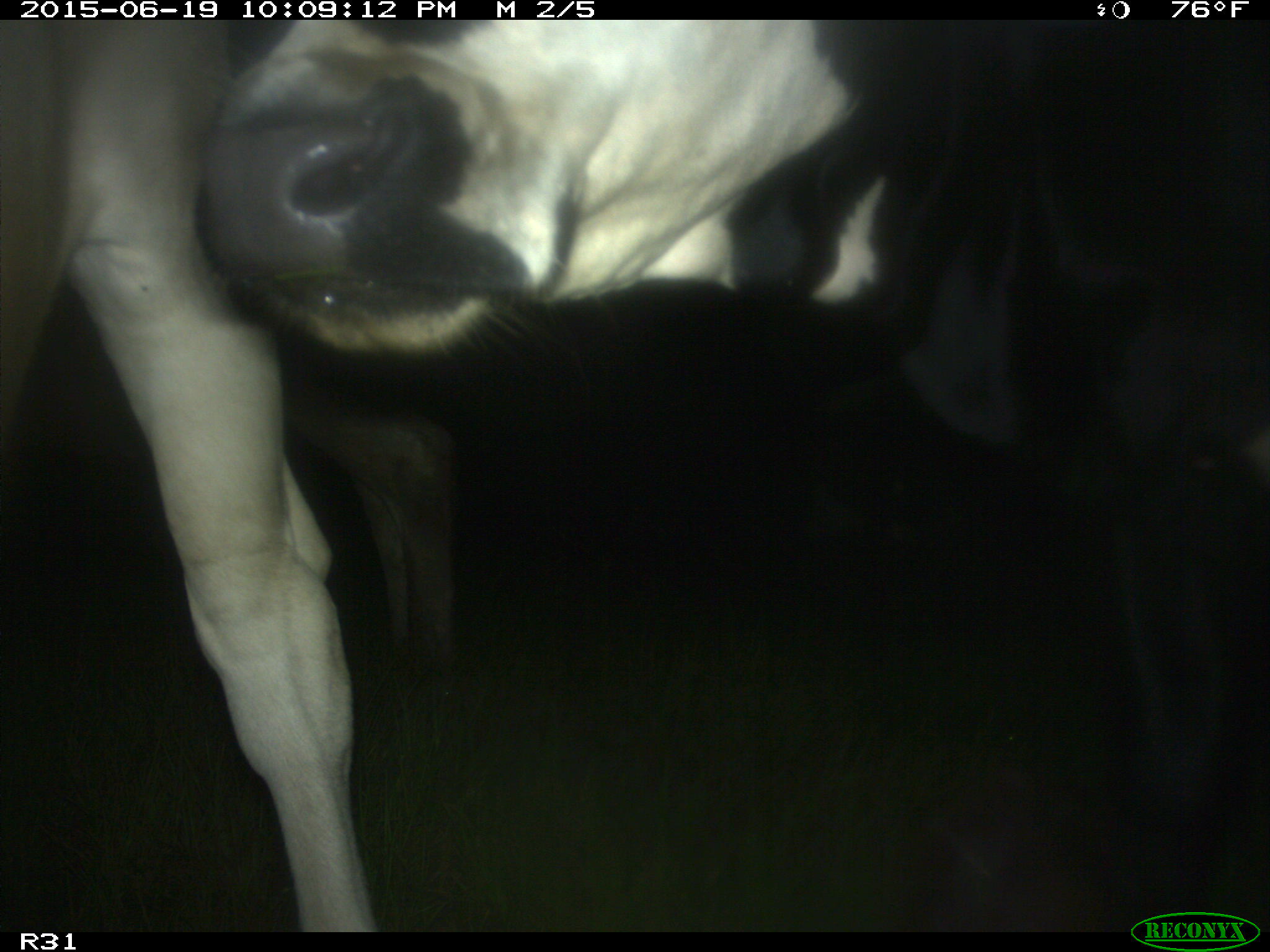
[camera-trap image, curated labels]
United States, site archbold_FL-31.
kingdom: Animalia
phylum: Chordata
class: Mammalia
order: Artiodactyla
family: Bovidae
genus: Bos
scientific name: Bos taurus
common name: domestic cow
Bos taurus (domestic cow).